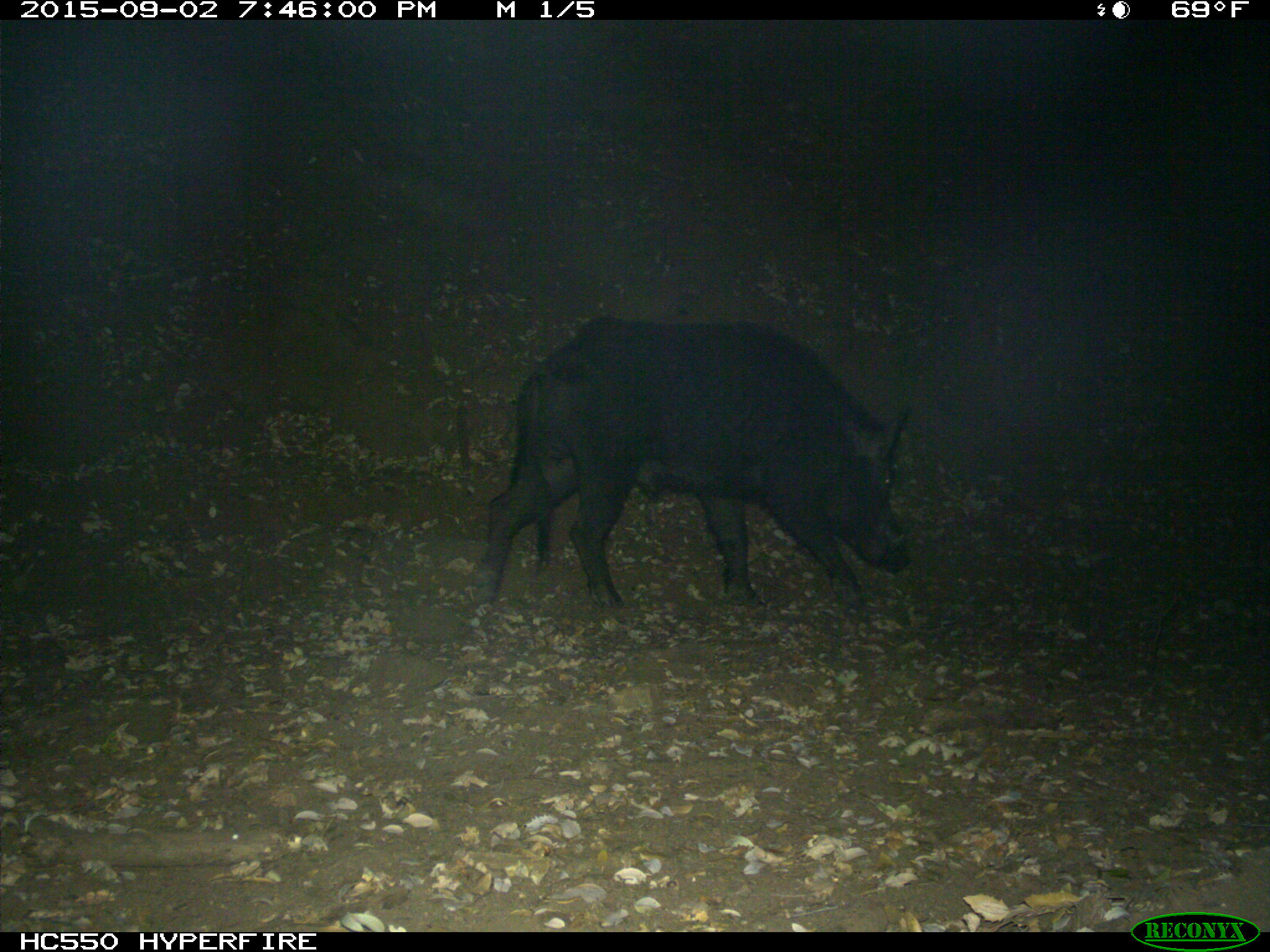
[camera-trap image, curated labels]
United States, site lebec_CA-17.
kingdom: Animalia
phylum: Chordata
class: Mammalia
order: Artiodactyla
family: Suidae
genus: Sus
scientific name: Sus scrofa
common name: wild boar